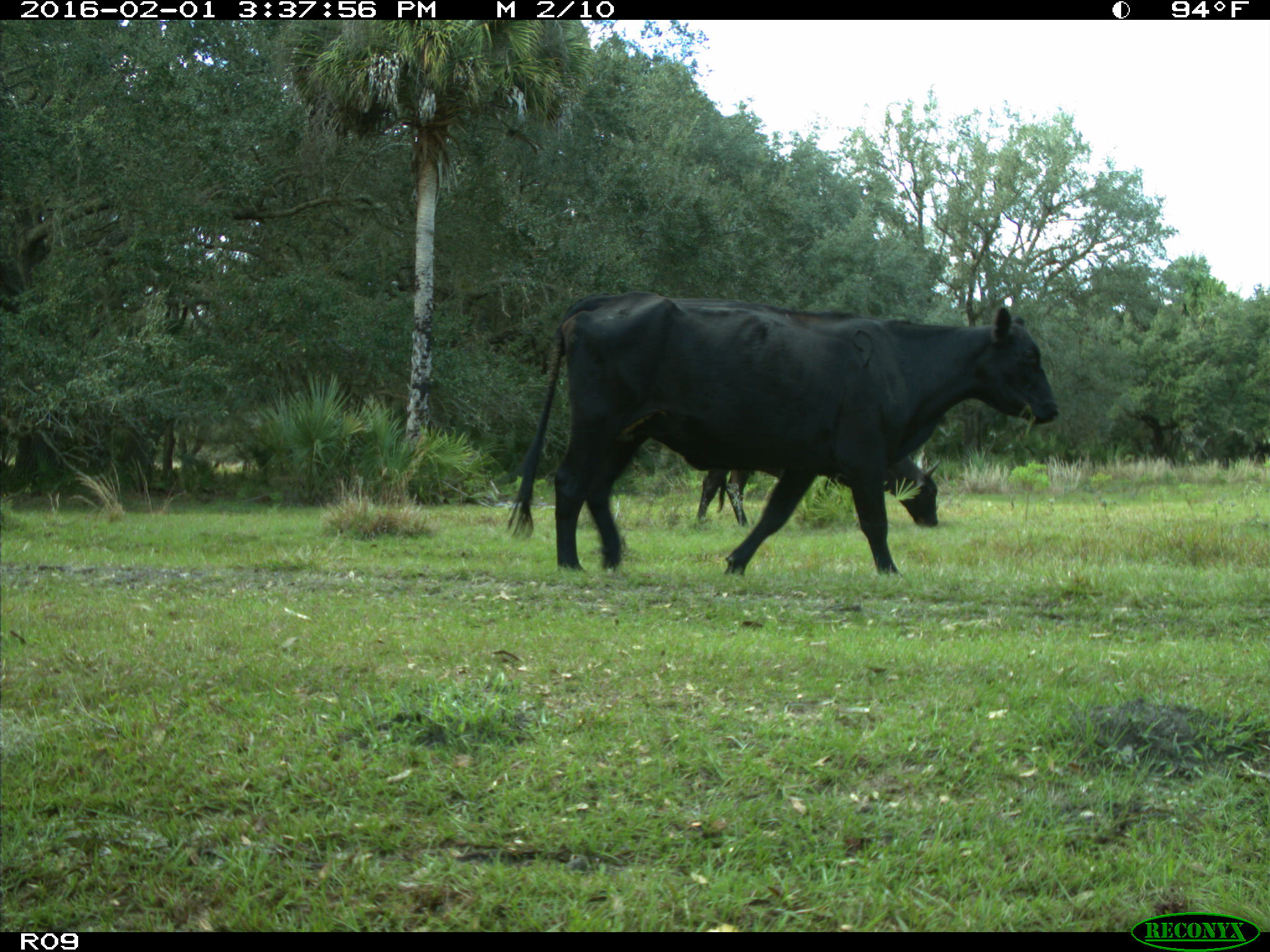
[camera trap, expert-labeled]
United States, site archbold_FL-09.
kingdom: Animalia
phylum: Chordata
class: Mammalia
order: Artiodactyla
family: Bovidae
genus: Bos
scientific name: Bos taurus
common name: domestic cow